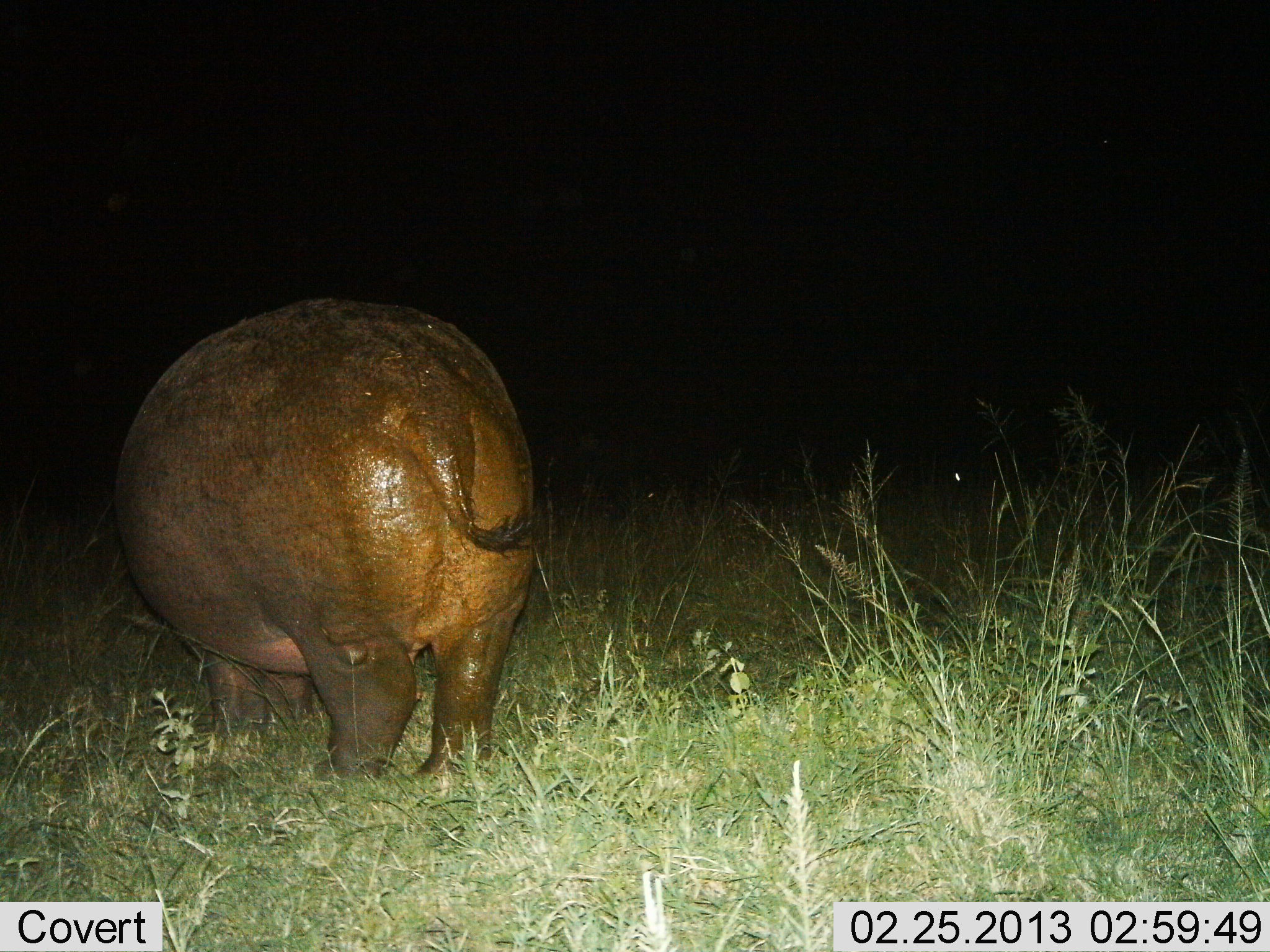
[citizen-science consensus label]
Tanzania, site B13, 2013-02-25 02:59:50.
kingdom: Animalia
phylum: Chordata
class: Mammalia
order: Artiodactyla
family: Hippopotamidae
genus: Hippopotamus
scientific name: Hippopotamus amphibius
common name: hippopotamus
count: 1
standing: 74%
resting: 0%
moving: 0%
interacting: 0%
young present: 0%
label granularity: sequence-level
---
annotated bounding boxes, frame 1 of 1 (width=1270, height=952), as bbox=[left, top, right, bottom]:
animal: bbox=[112, 296, 534, 791]